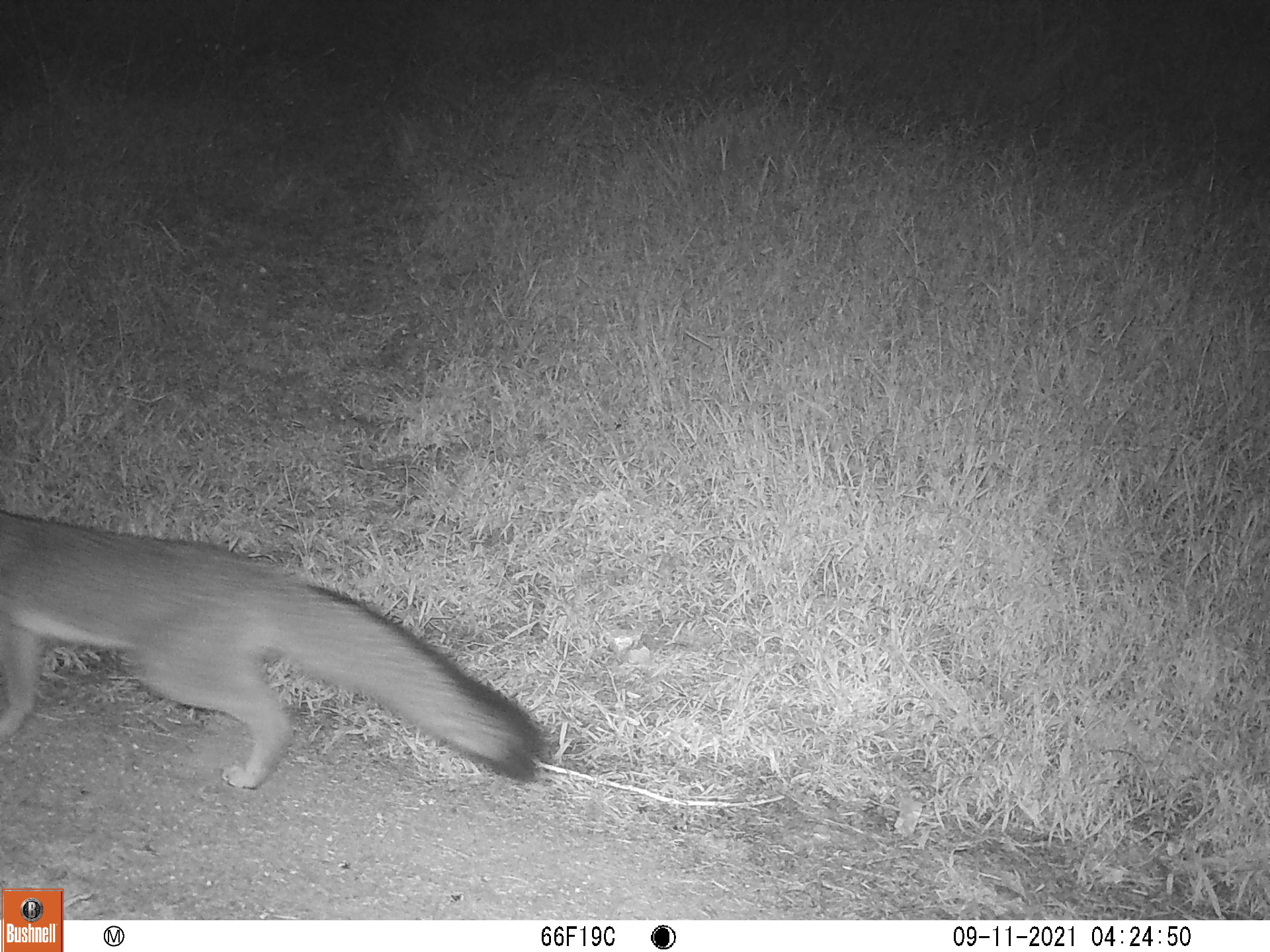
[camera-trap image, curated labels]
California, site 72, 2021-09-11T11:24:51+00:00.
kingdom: Animalia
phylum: Chordata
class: Mammalia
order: Carnivora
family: Canidae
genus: Urocyon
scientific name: Urocyon cinereoargenteus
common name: gray fox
Gray fox (Urocyon cinereoargenteus).